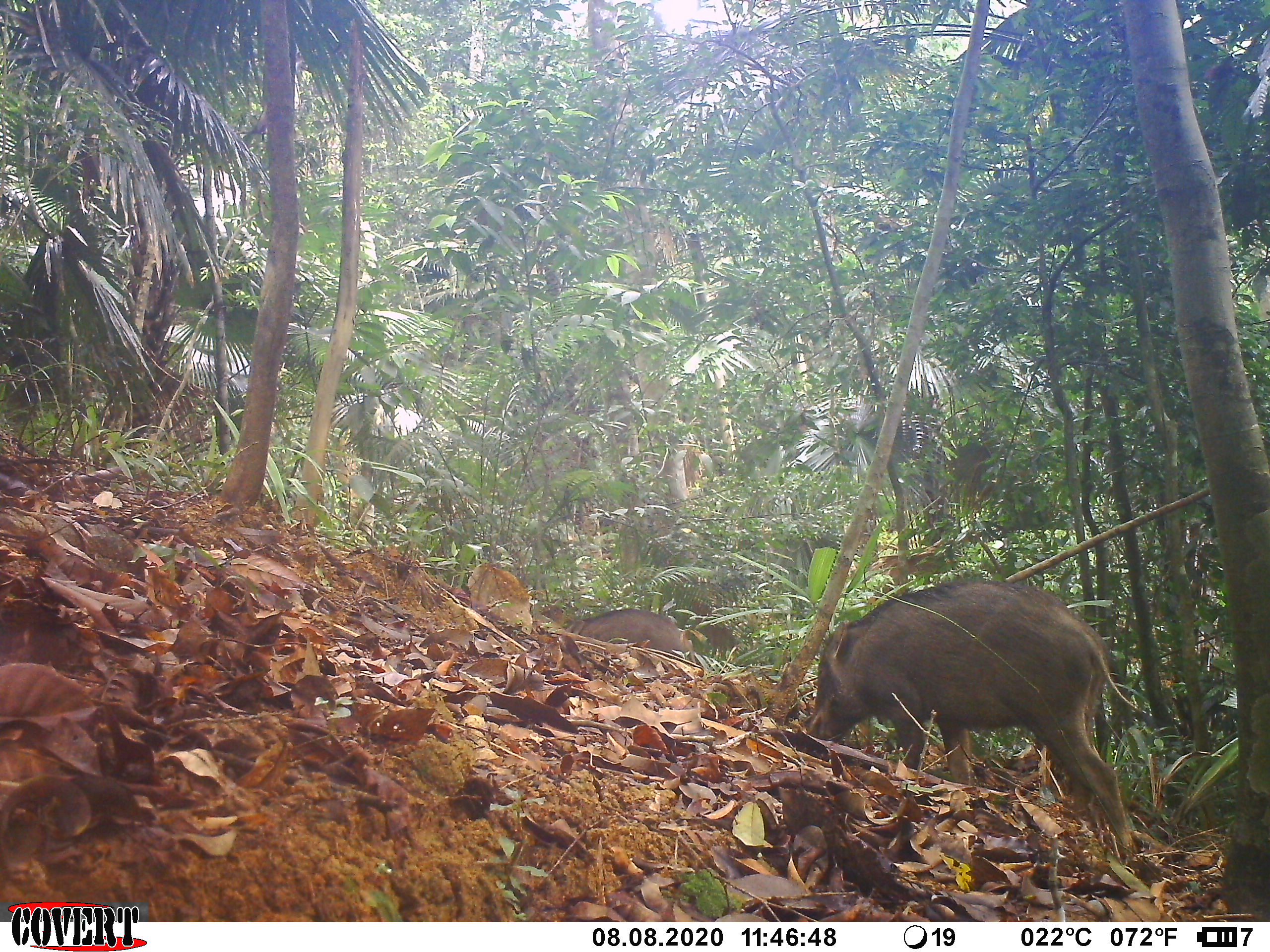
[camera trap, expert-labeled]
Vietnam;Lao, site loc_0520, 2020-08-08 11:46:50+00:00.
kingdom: Animalia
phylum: Chordata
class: Mammalia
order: Artiodactyla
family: Suidae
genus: Sus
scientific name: Sus scrofa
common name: eurasian wild pig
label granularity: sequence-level